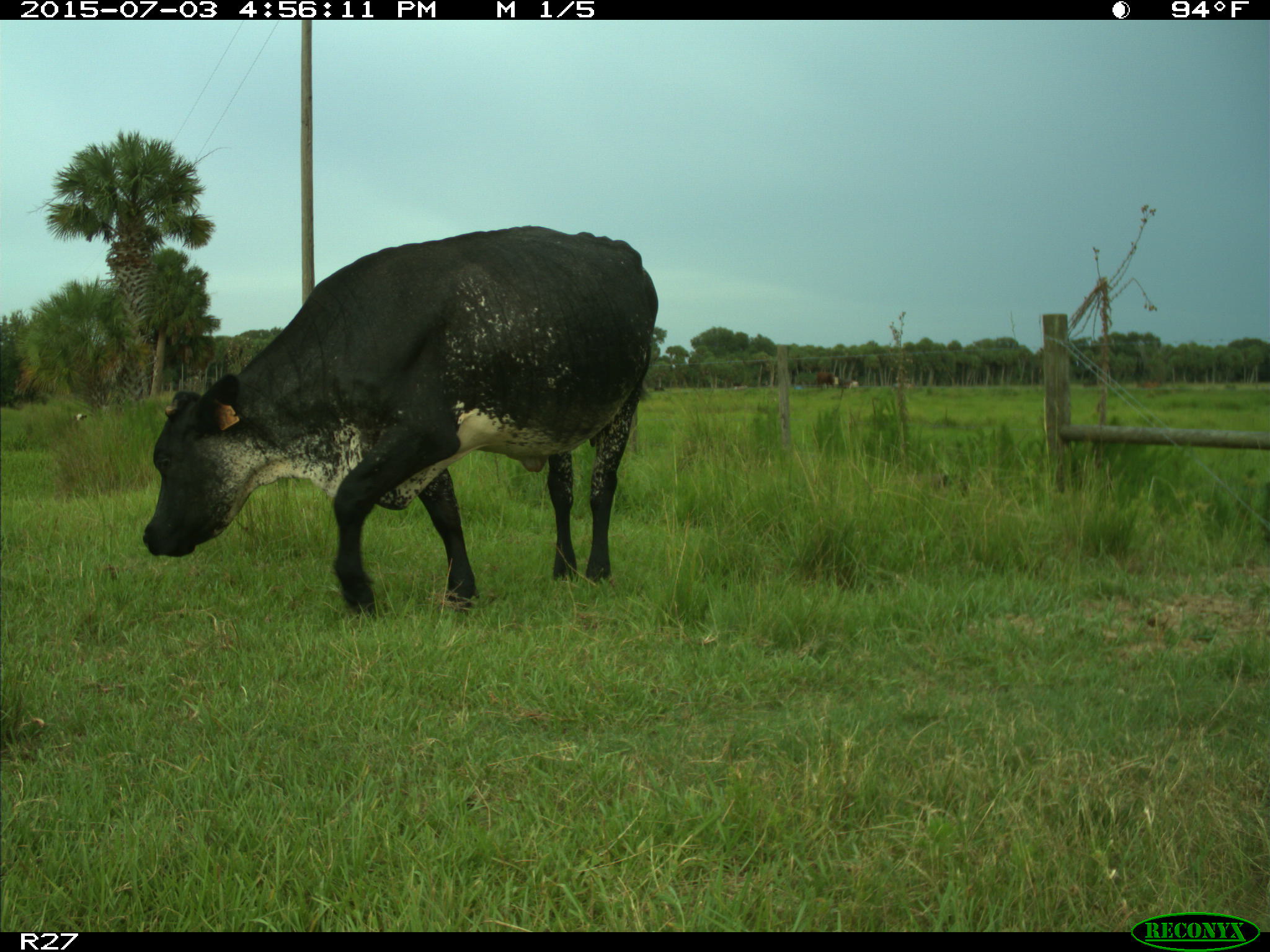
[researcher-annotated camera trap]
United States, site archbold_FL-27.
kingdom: Animalia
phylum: Chordata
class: Mammalia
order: Artiodactyla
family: Bovidae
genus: Bos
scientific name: Bos taurus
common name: domestic cow